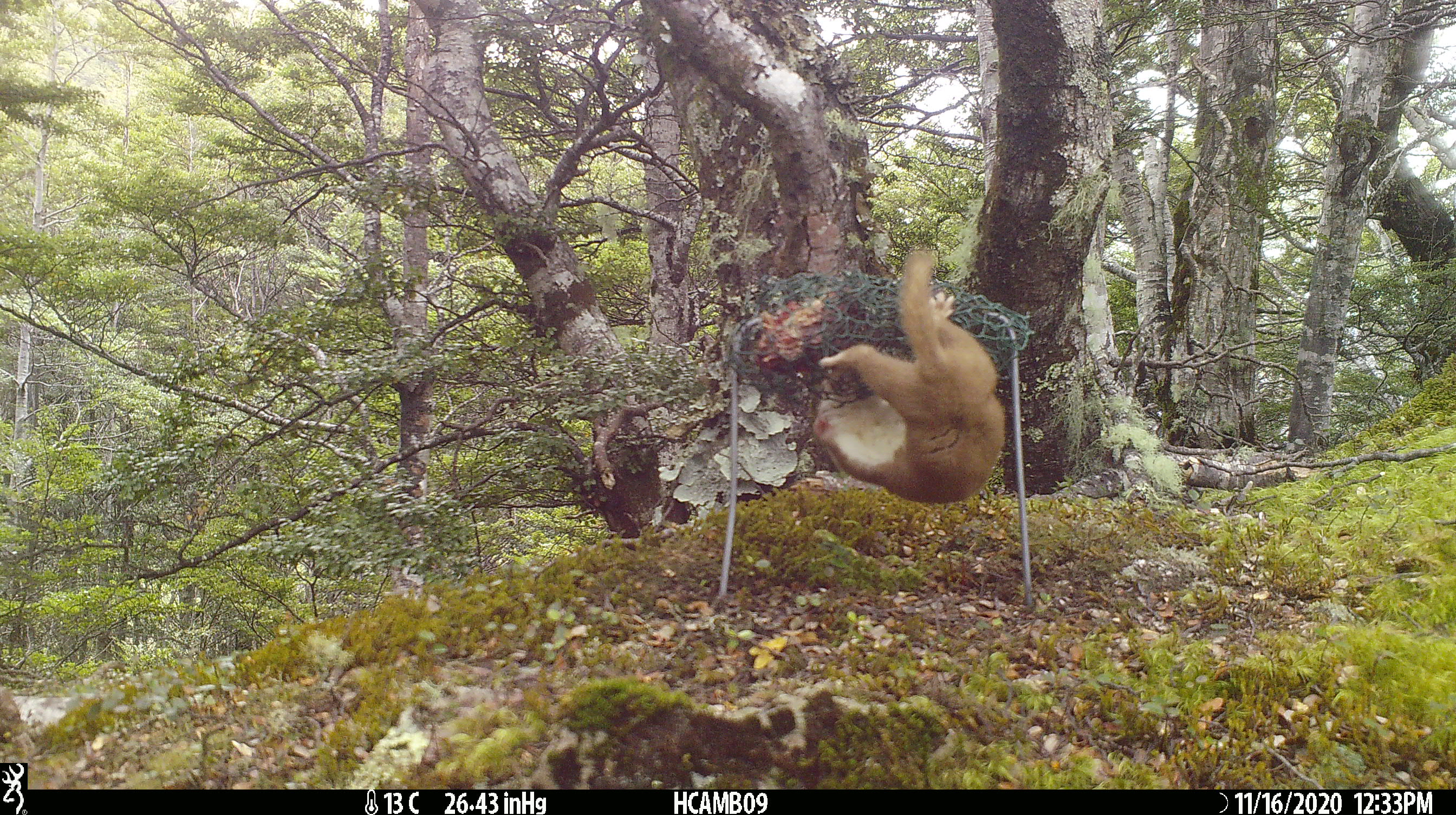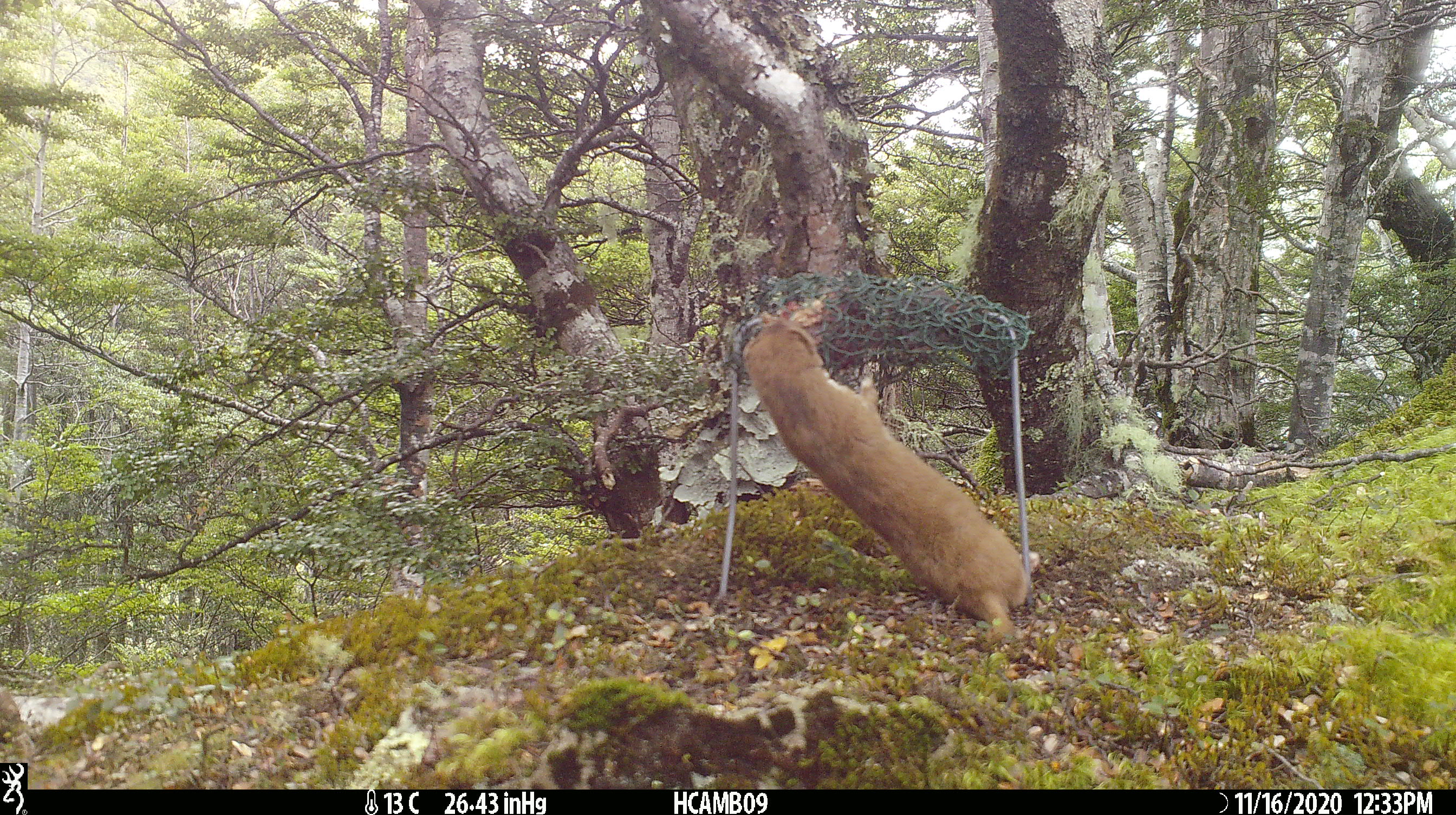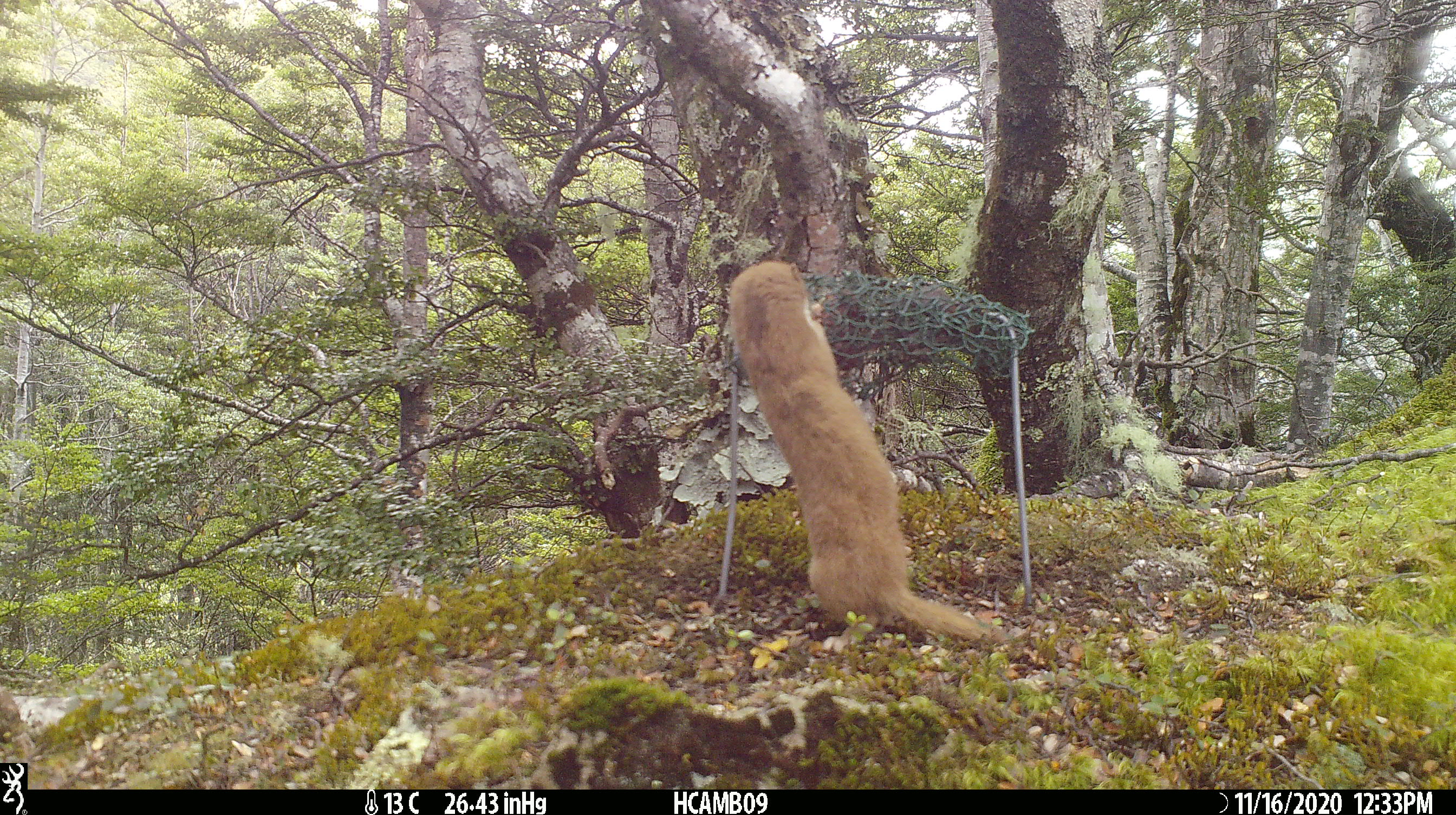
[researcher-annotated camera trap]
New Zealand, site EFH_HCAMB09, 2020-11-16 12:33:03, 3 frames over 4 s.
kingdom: Animalia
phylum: Chordata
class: Mammalia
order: Carnivora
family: Mustelidae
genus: Mustela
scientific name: Mustela nivalis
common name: least weasel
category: weasel